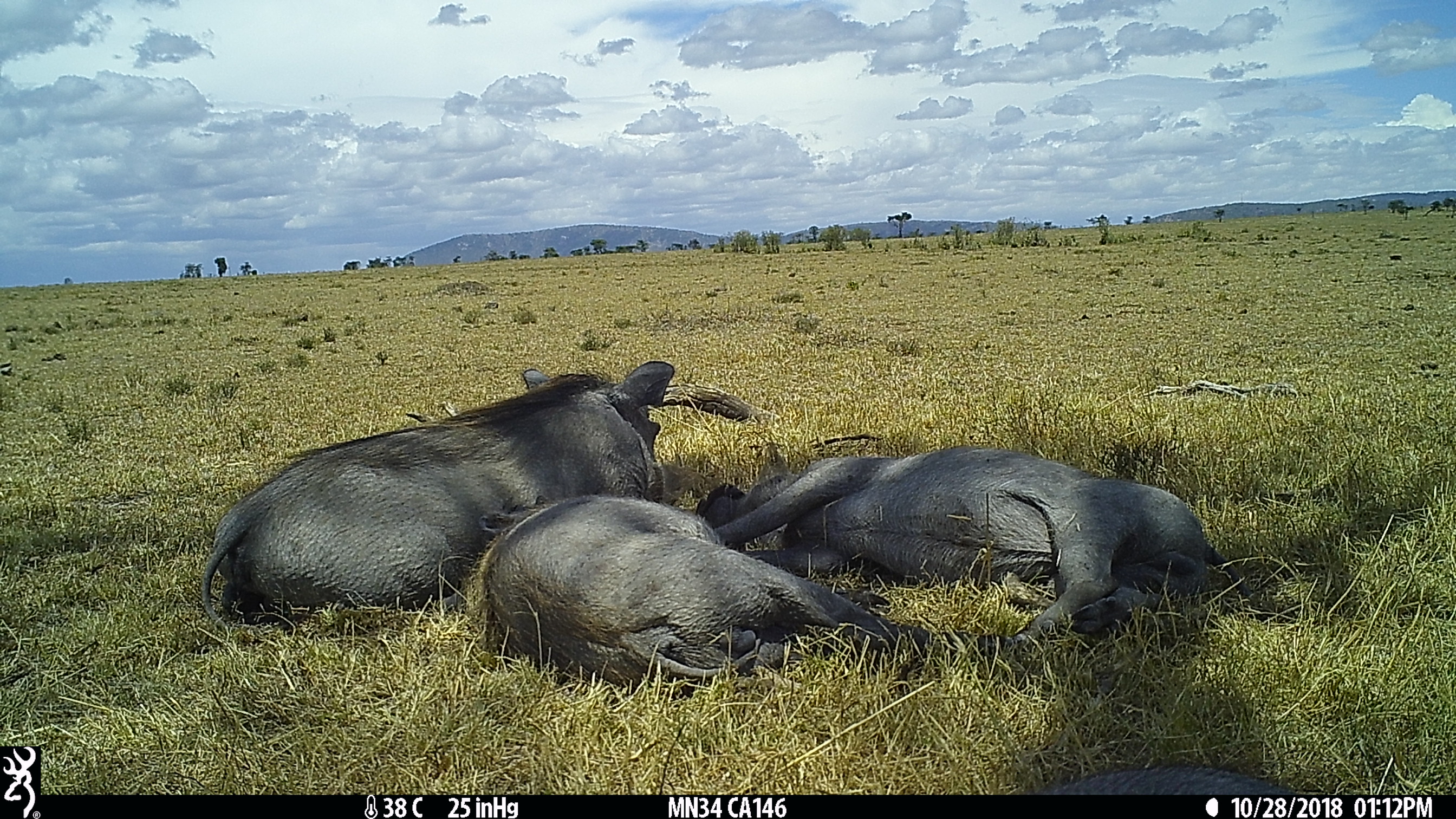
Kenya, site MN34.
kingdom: Animalia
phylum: Chordata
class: Mammalia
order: Artiodactyla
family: Suidae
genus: Phacochoerus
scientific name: Phacochoerus africanus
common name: common warthog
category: warthog